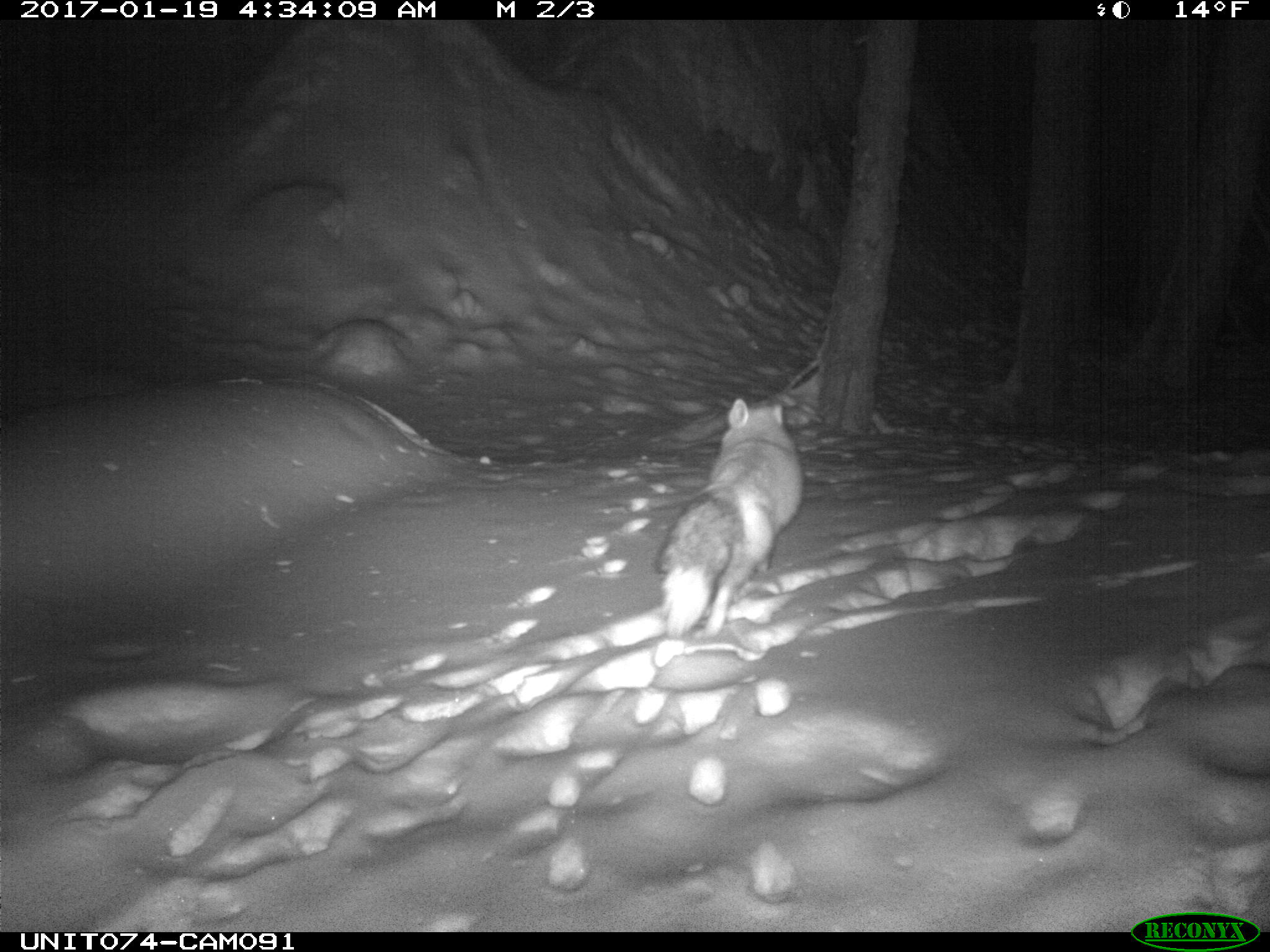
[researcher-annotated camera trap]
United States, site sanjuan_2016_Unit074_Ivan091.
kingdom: Animalia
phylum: Chordata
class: Mammalia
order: Carnivora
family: Canidae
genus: Vulpes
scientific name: Vulpes vulpes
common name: red fox